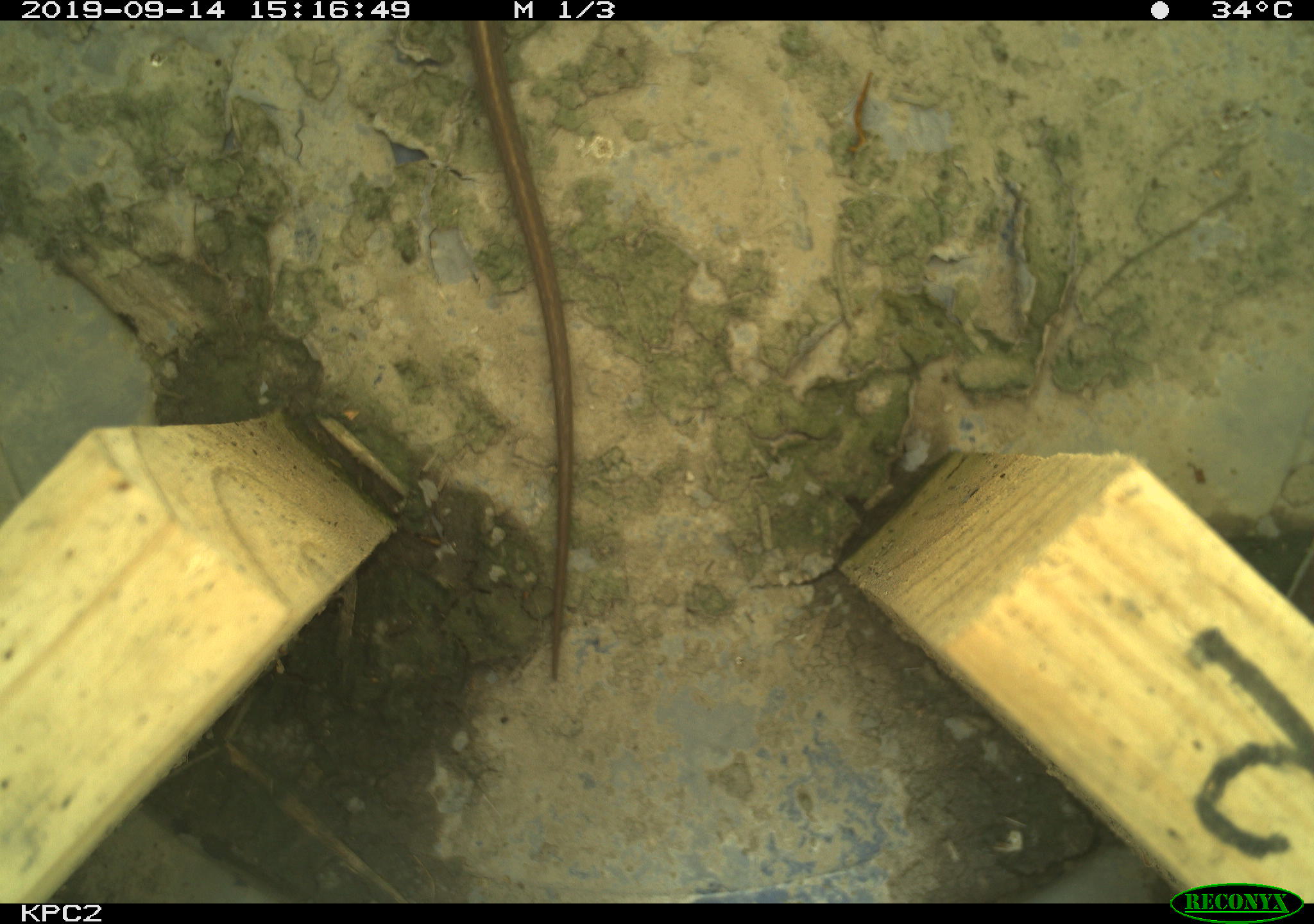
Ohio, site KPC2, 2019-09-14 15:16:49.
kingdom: Animalia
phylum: Chordata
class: Reptilia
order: Squamata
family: Colubridae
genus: Thamnophis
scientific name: Thamnophis sirtalis sirtalis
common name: eastern gartersnake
Eastern gartersnake (Thamnophis sirtalis sirtalis).